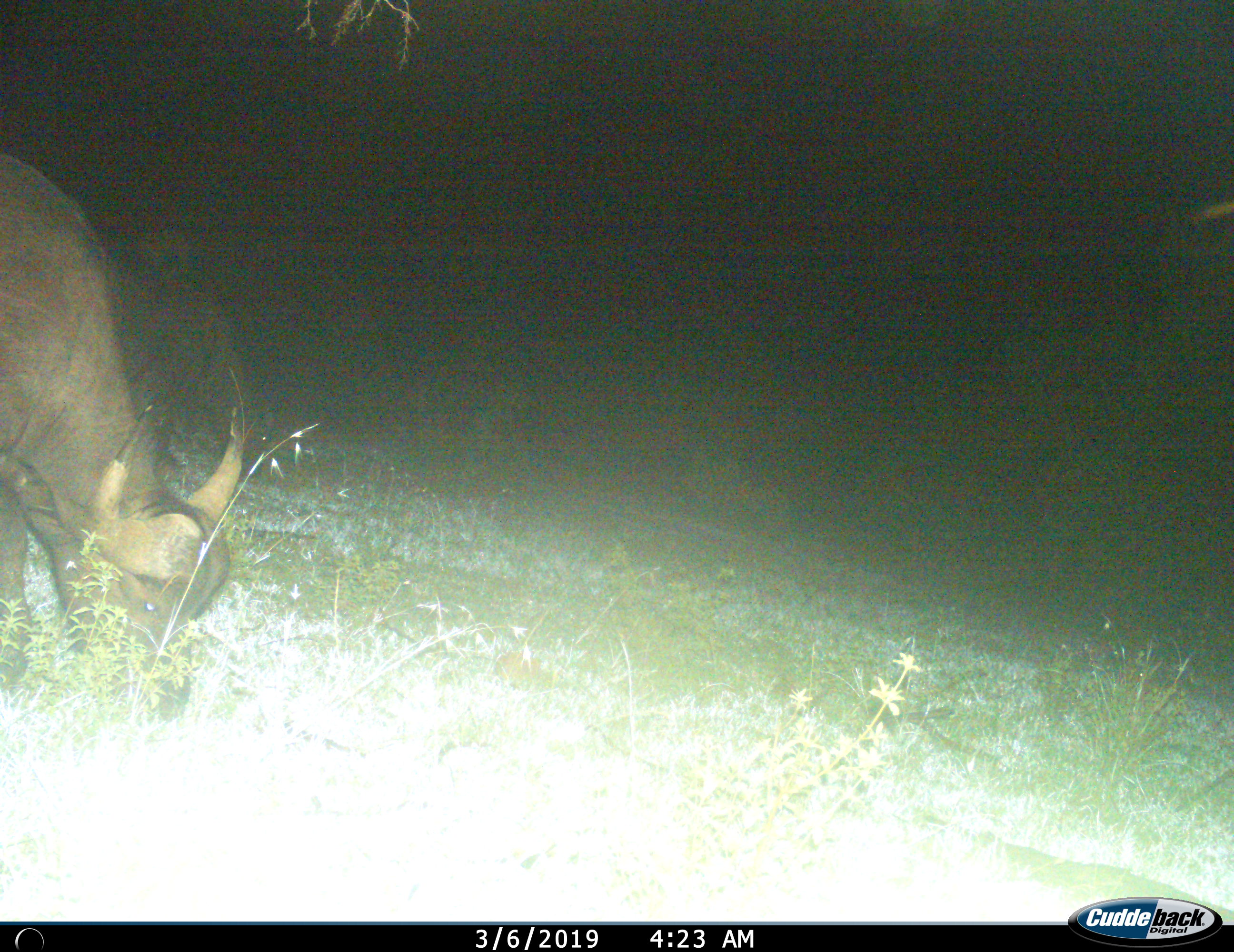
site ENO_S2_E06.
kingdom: Animalia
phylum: Chordata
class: Mammalia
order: Artiodactyla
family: Bovidae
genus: Syncerus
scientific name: Syncerus caffer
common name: african buffalo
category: buffalo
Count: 1.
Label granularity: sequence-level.